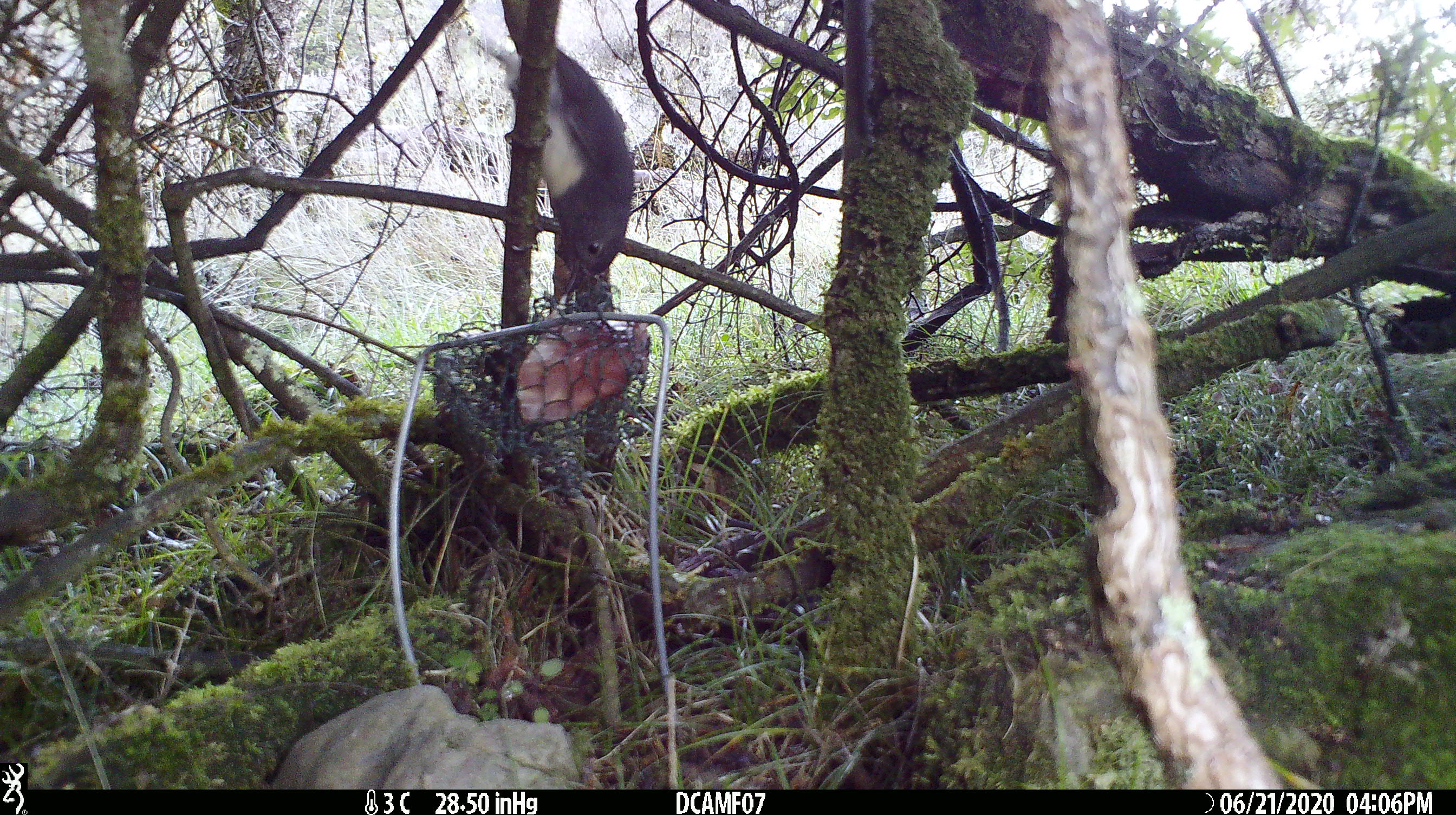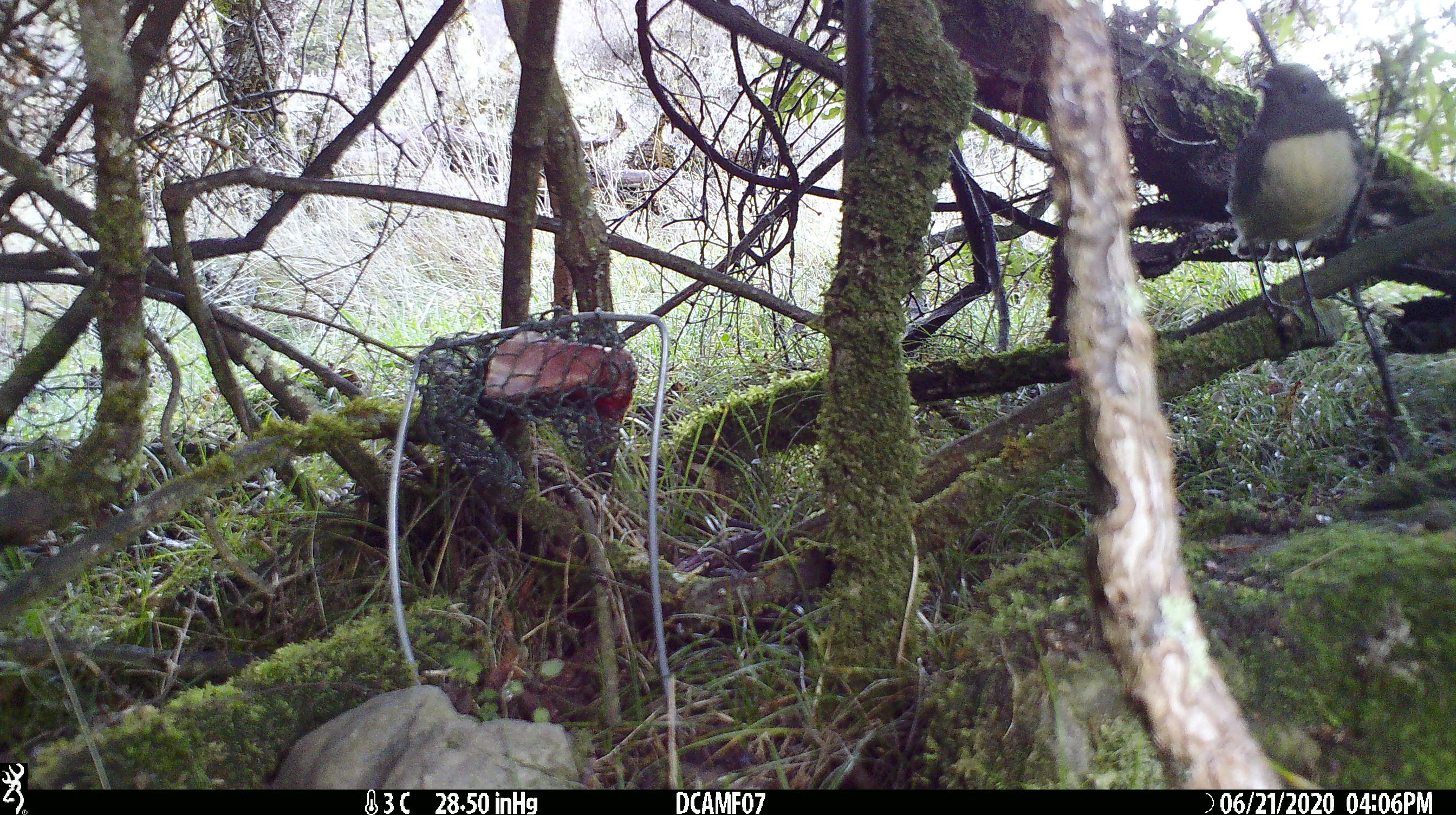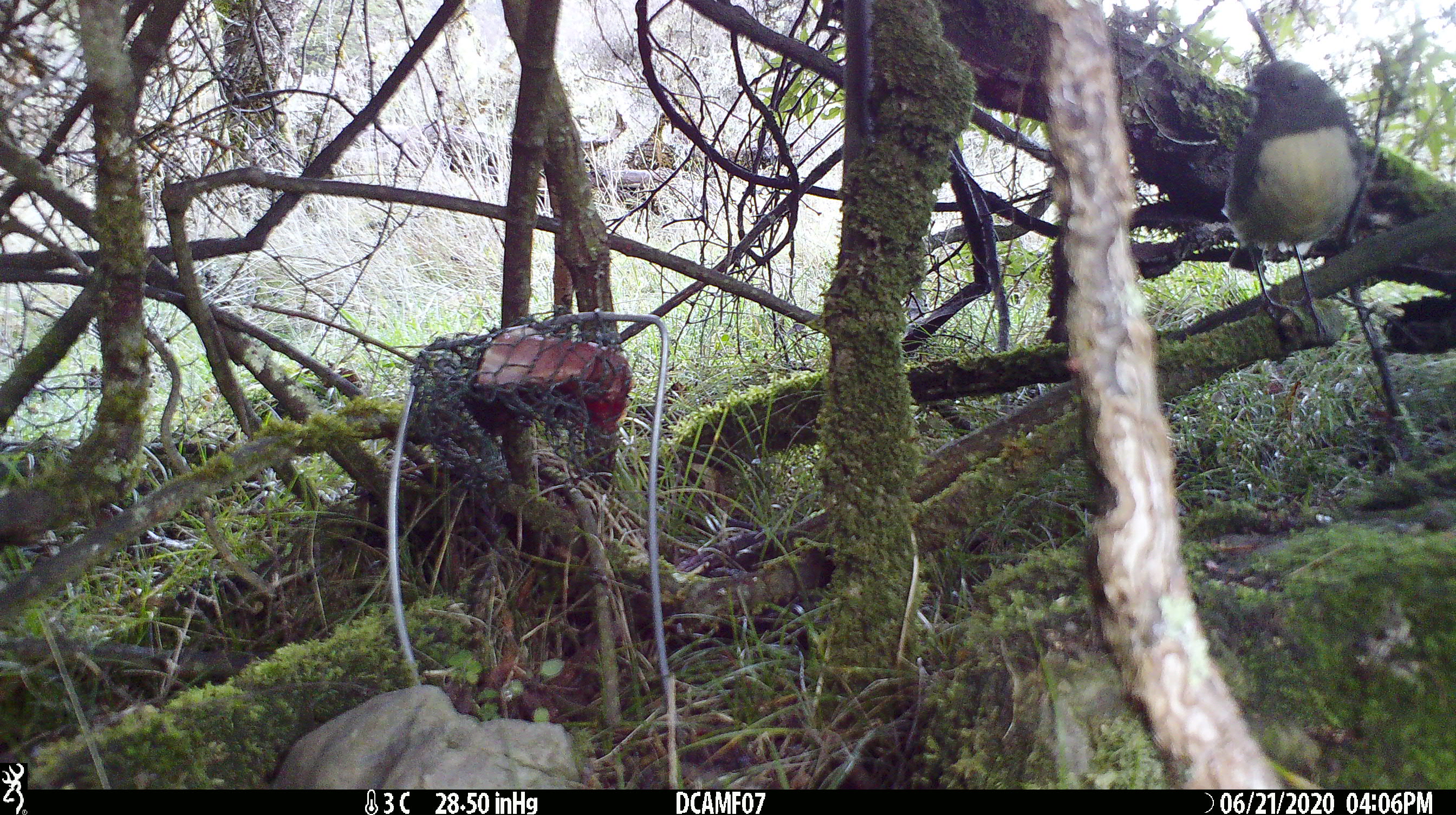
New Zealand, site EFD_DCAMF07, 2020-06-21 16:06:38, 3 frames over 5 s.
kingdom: Animalia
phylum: Chordata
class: Aves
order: Passeriformes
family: Petroicidae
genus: Petroica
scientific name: Petroica australis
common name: new zealand robin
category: robin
Robin (new zealand robin) (Petroica australis).